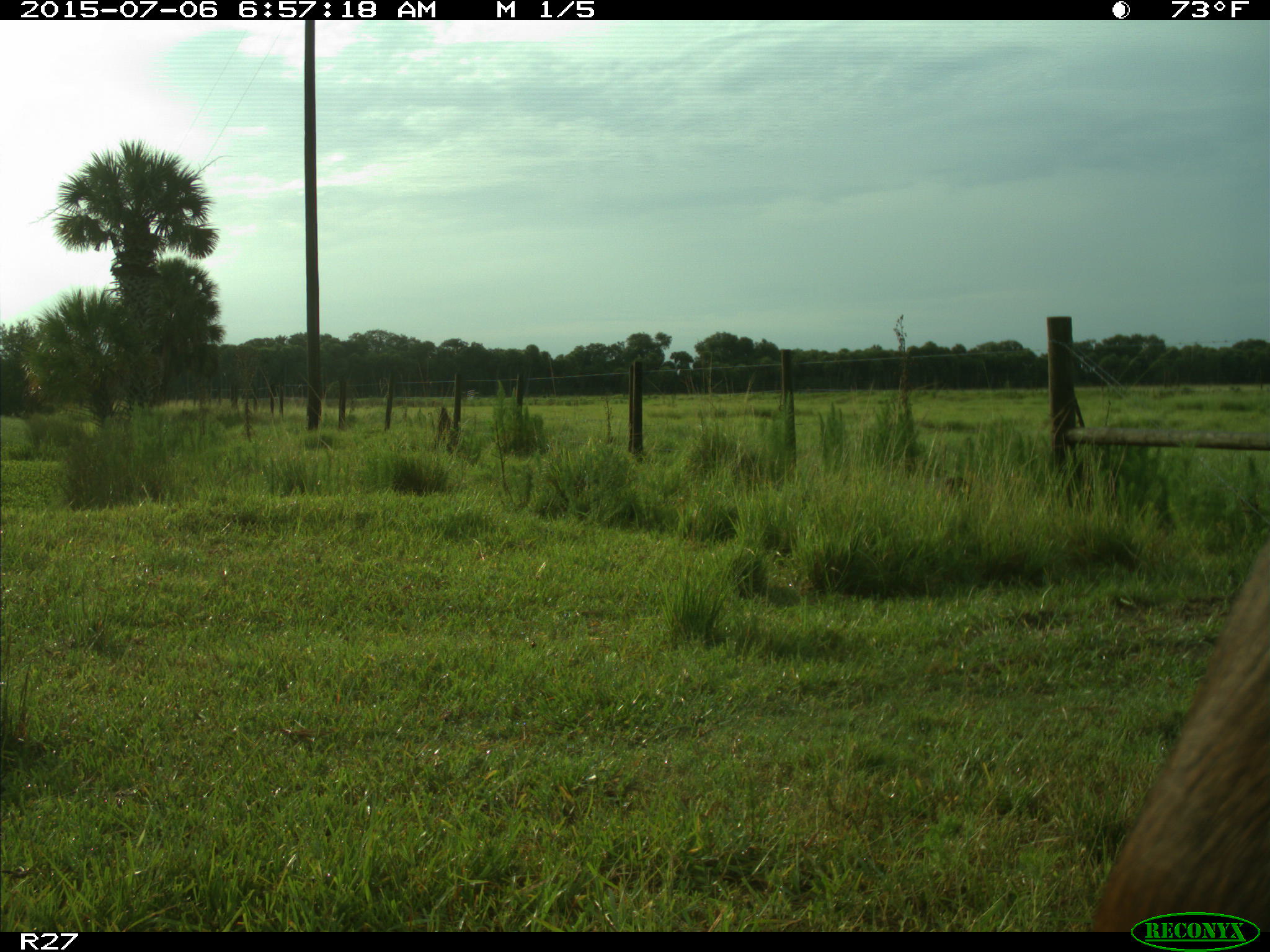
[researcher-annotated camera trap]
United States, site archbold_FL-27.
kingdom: Animalia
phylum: Chordata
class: Mammalia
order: Artiodactyla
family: Bovidae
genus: Bos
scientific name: Bos taurus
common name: domestic cow